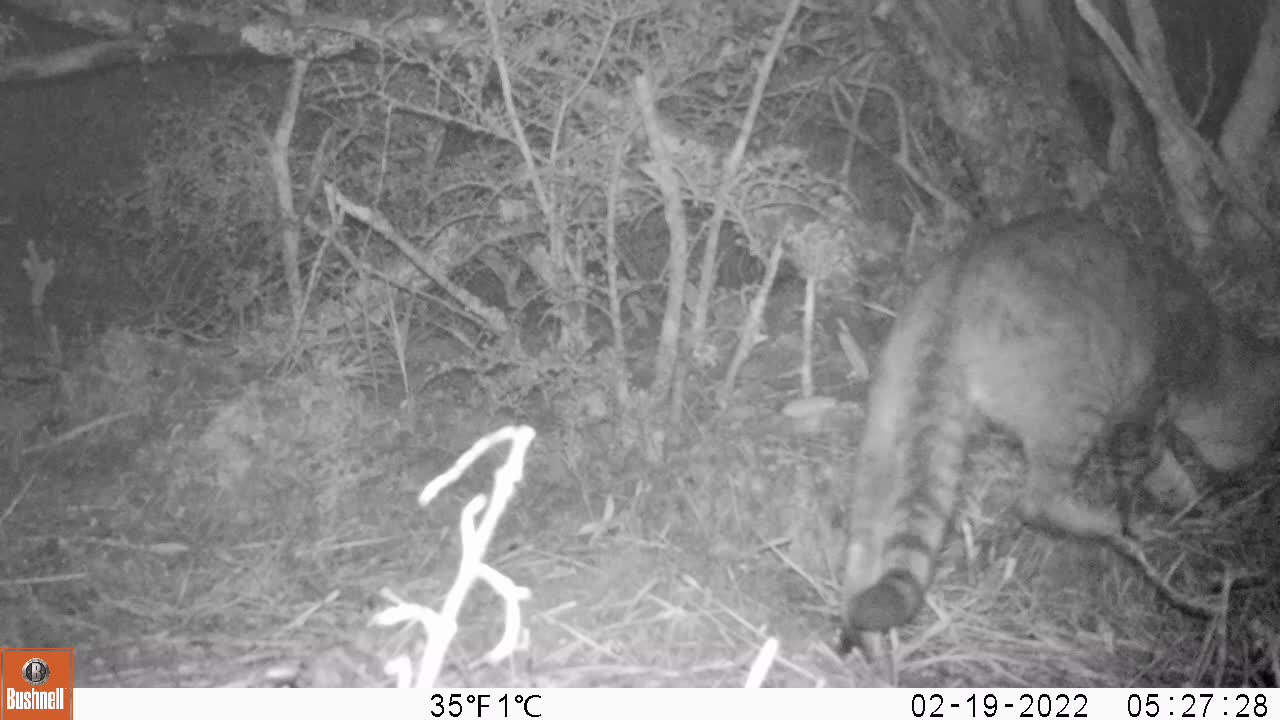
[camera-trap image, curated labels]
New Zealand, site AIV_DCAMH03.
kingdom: Animalia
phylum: Chordata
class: Mammalia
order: Carnivora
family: Felidae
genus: Felis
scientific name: Felis catus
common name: domestic cat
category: cat